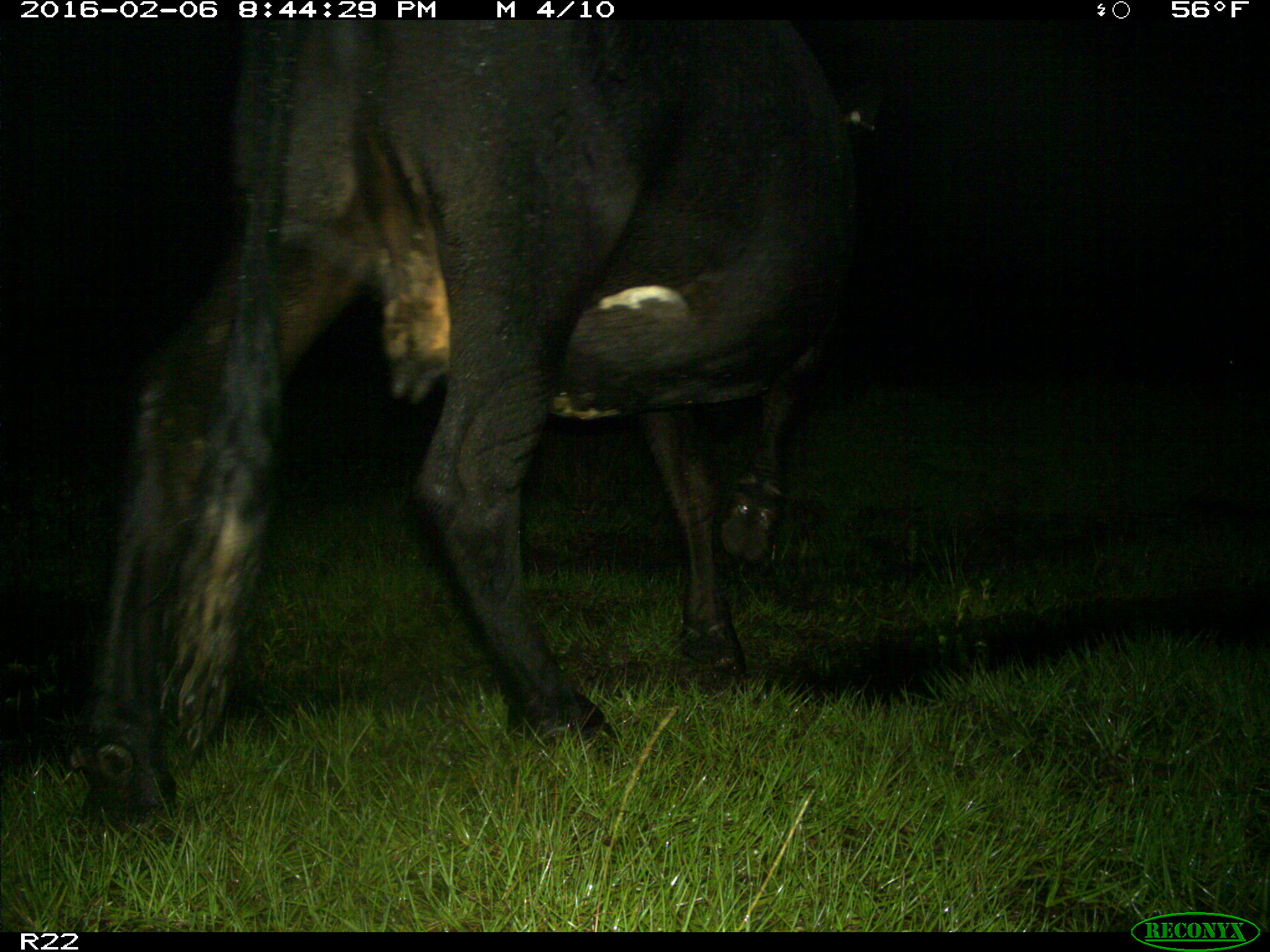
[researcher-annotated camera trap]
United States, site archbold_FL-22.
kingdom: Animalia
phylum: Chordata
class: Mammalia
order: Artiodactyla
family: Bovidae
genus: Bos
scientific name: Bos taurus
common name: domestic cow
Bos taurus (domestic cow).